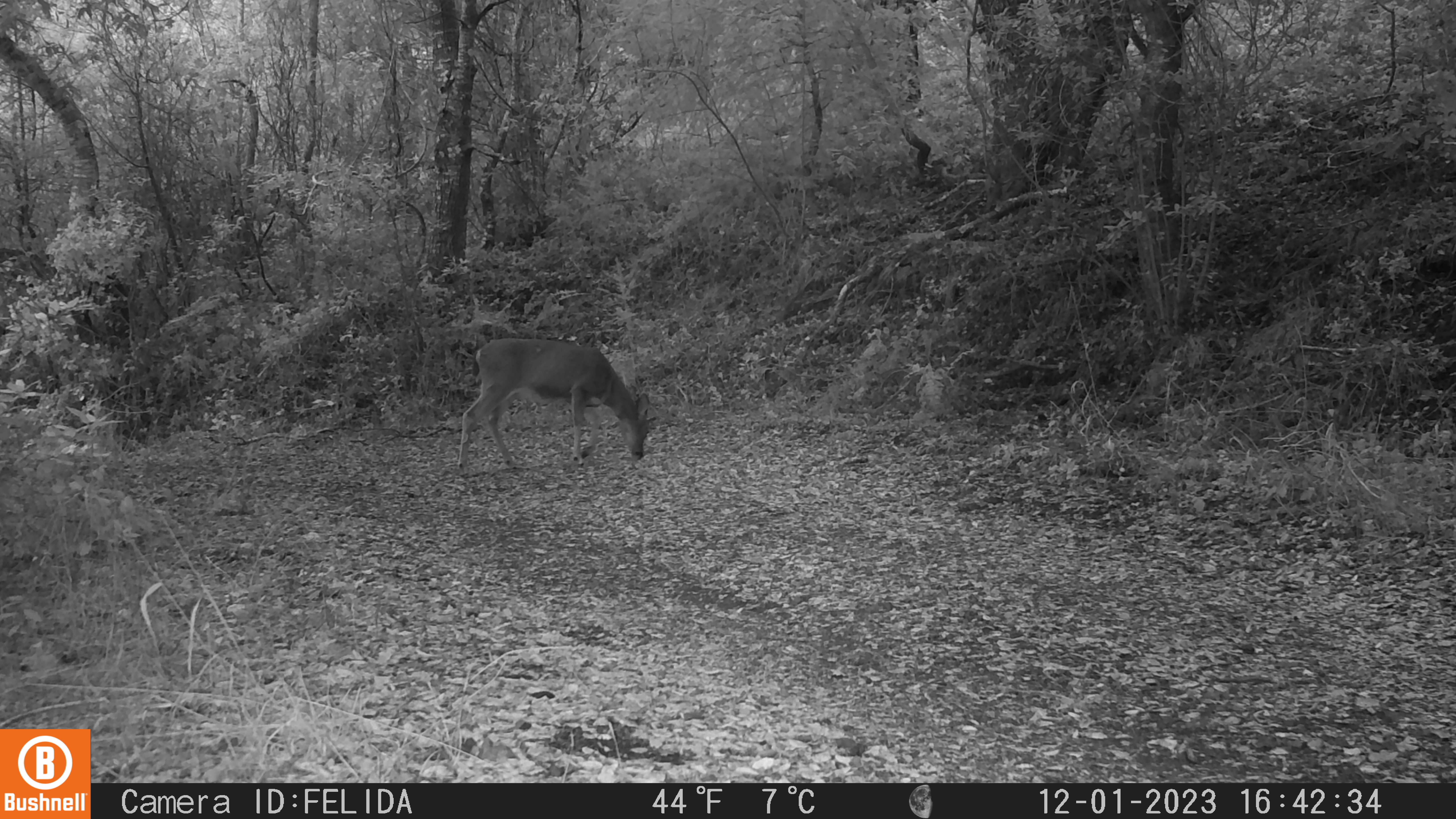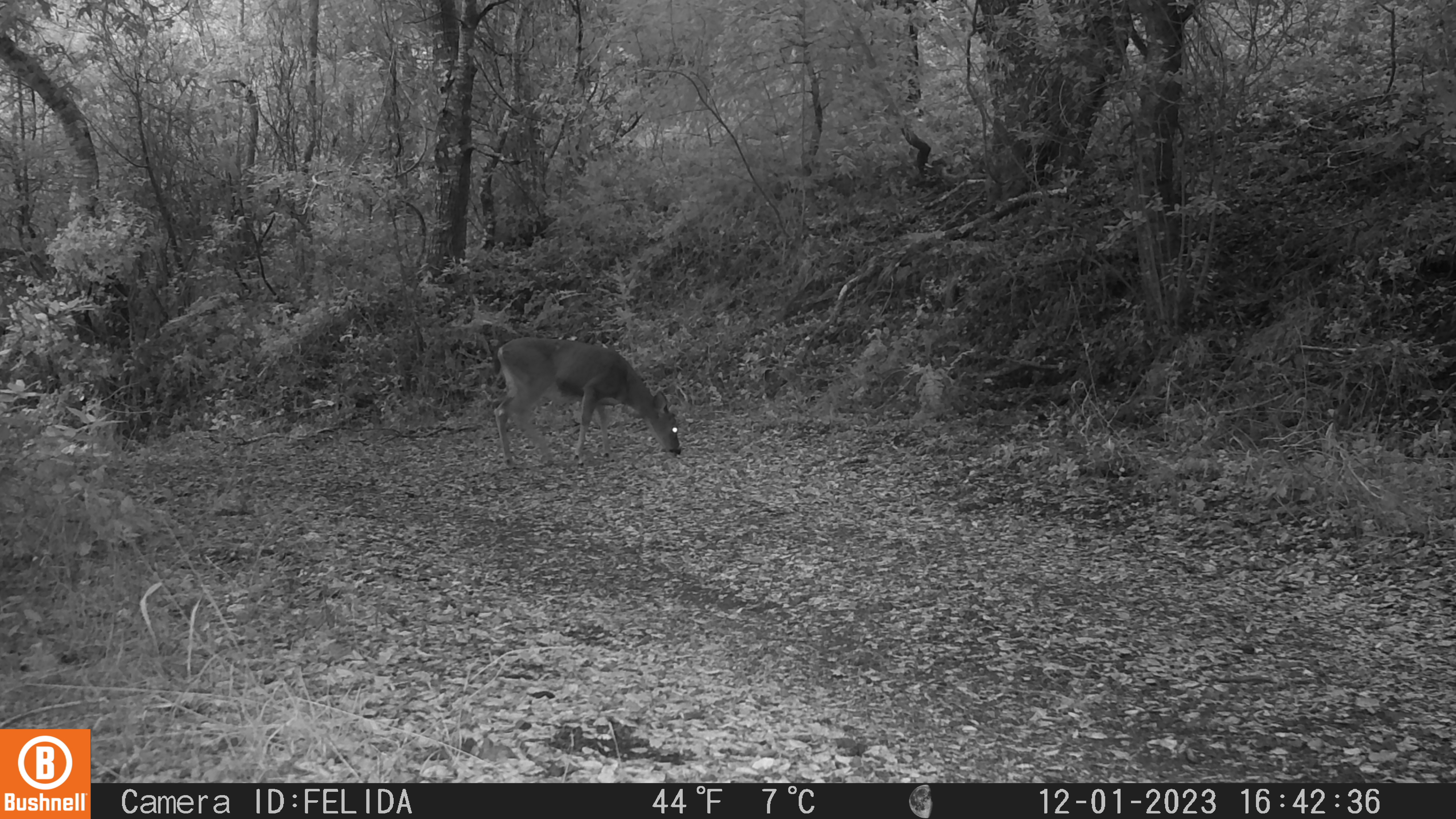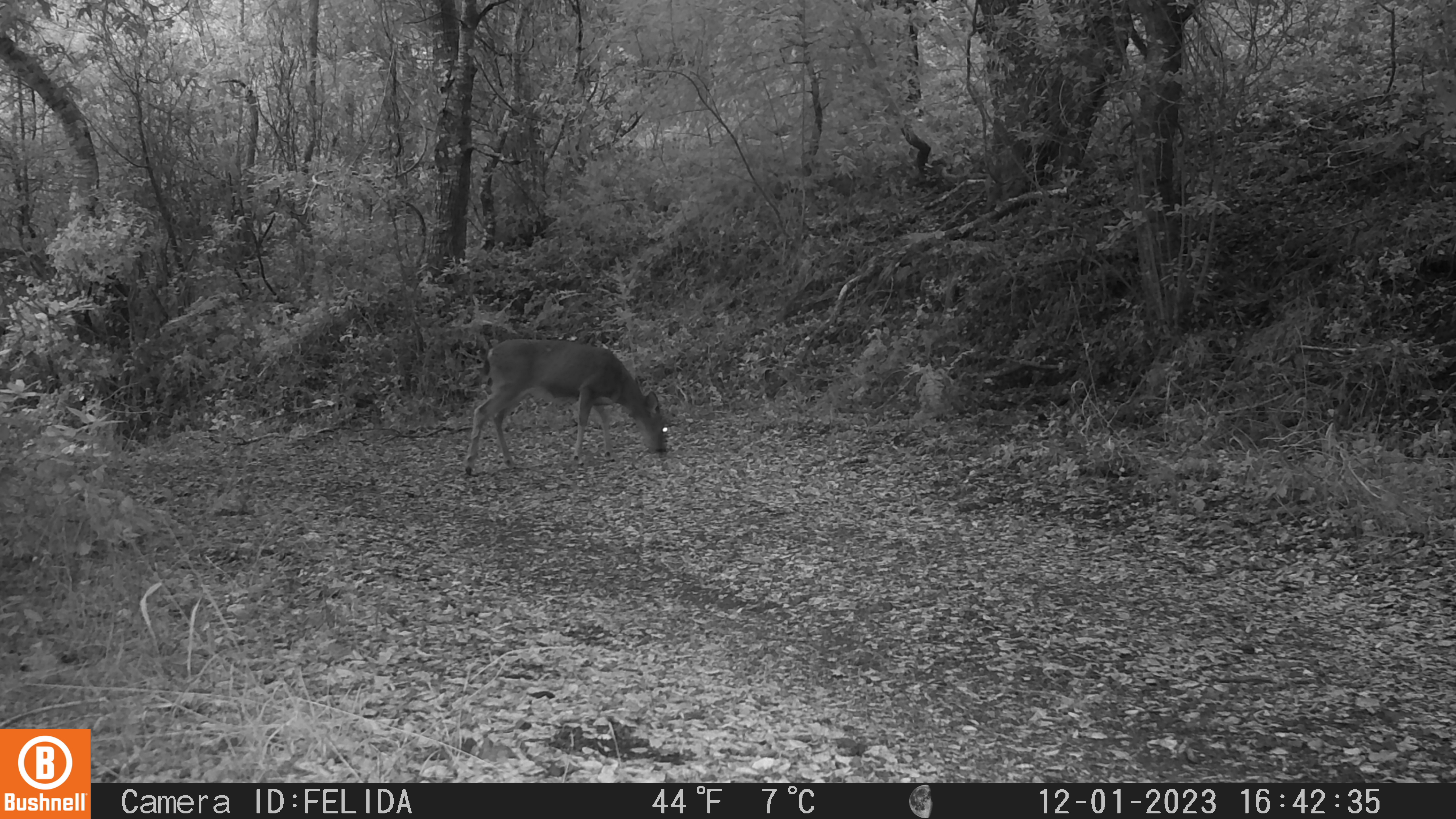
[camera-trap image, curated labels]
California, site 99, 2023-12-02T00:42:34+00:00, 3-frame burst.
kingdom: Animalia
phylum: Chordata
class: Mammalia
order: Artiodactyla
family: Cervidae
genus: Odocoileus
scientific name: Odocoileus hemionus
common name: mule deer